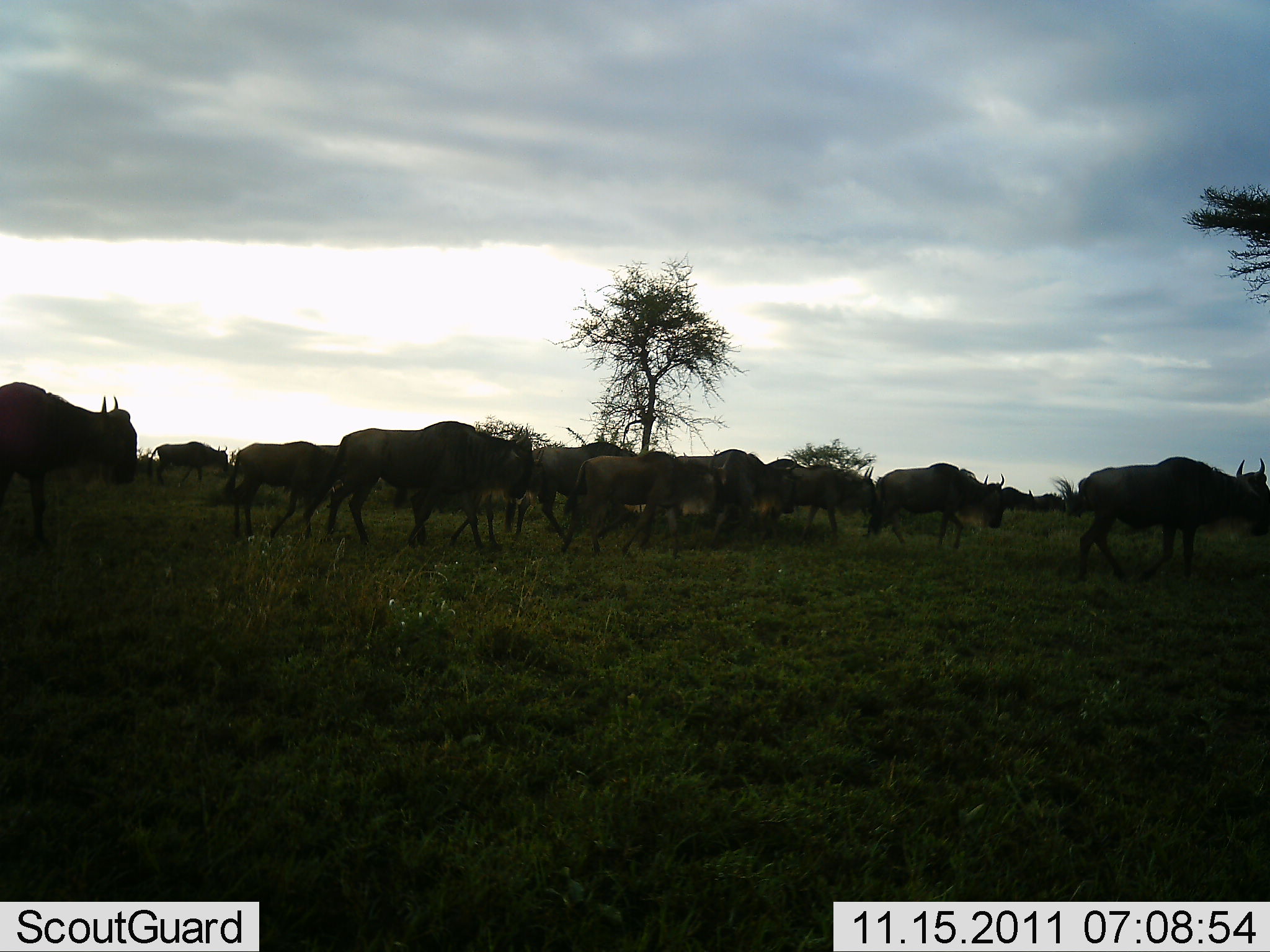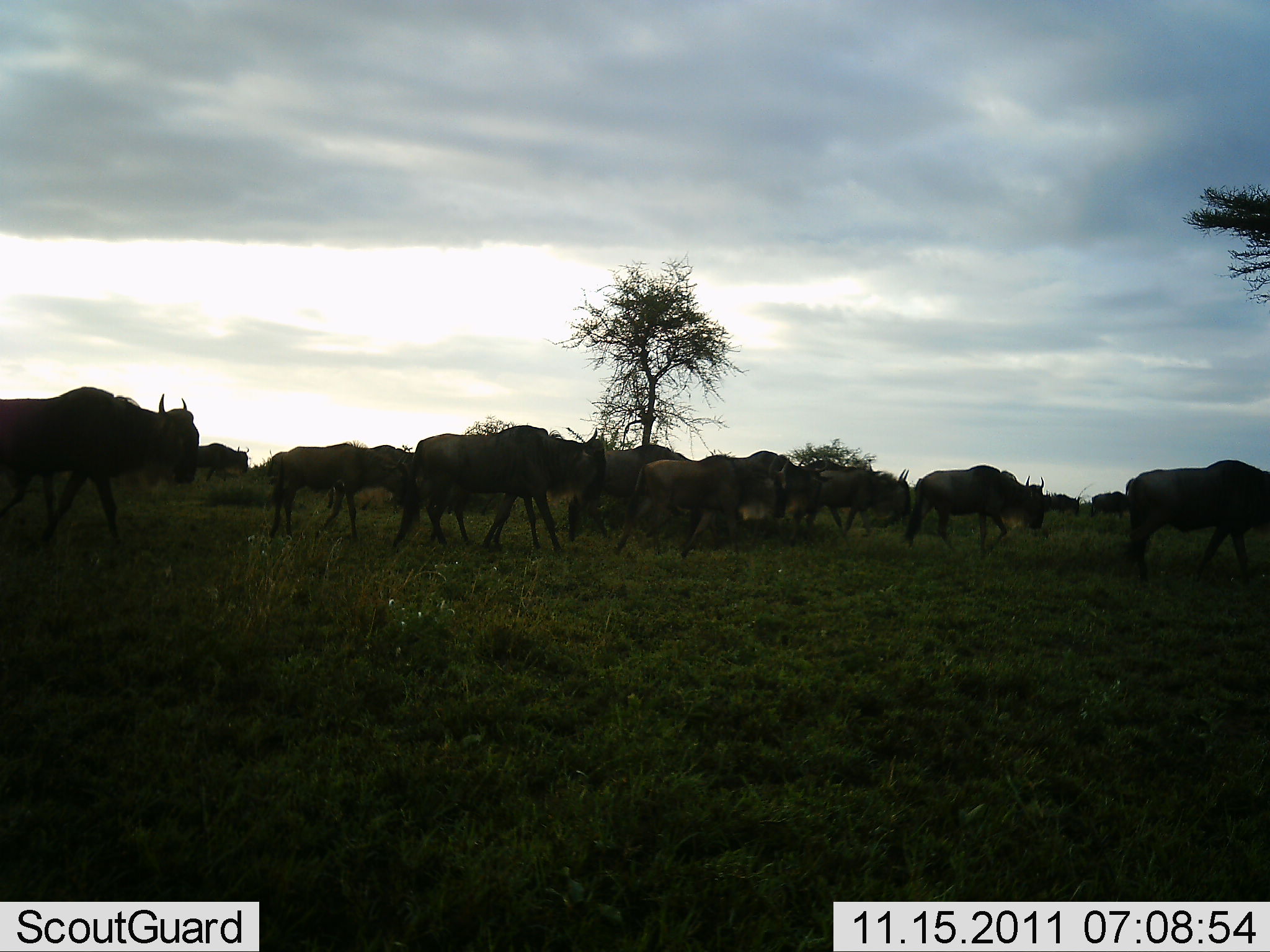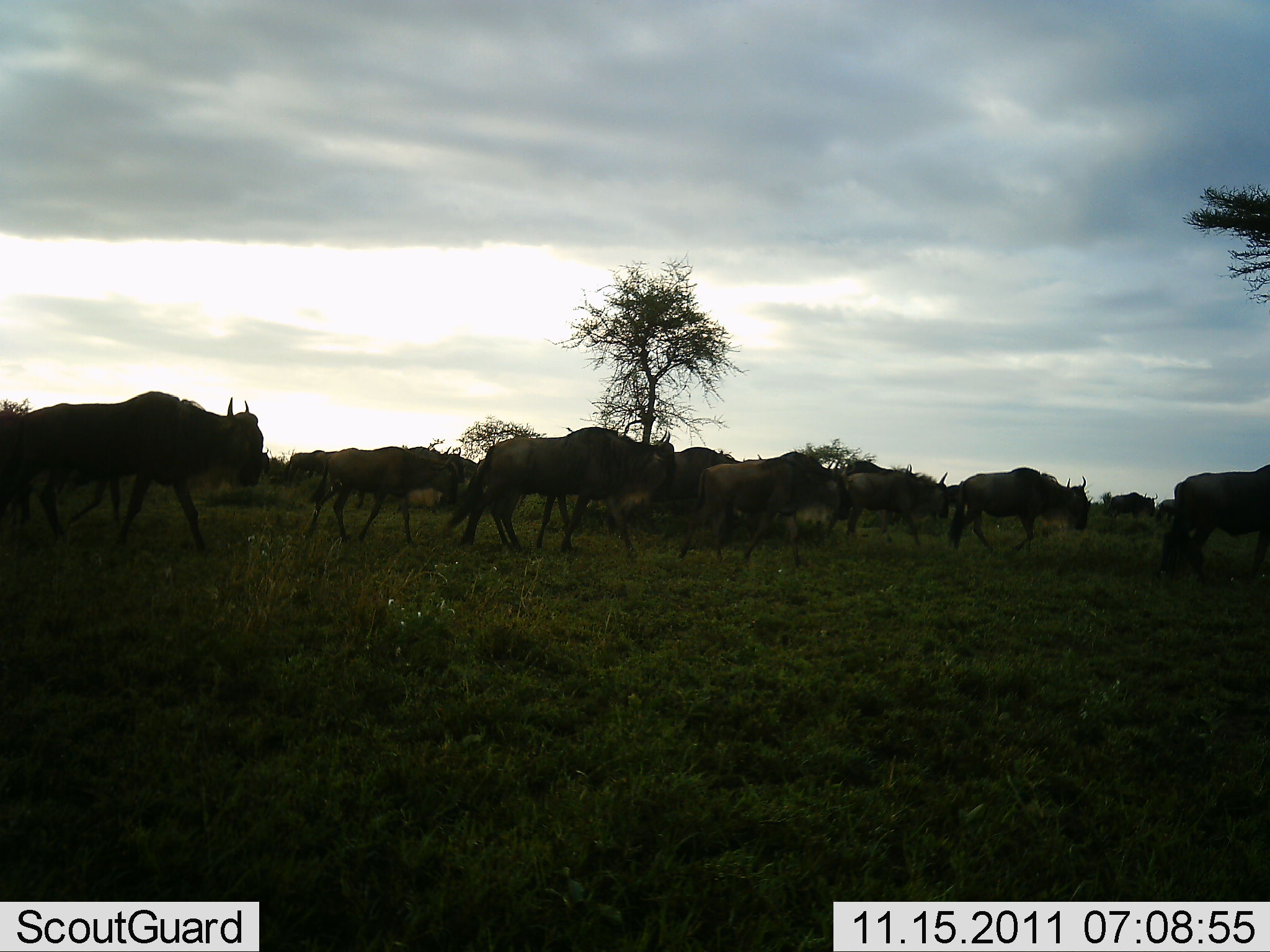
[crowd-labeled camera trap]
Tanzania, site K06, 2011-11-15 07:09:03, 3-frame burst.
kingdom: Animalia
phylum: Chordata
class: Mammalia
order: Artiodactyla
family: Bovidae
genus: Connochaetes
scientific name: Connochaetes taurinus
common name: blue wildebeest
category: wildebeest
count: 11-50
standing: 0%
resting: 0%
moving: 100%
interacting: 0%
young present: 13%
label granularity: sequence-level